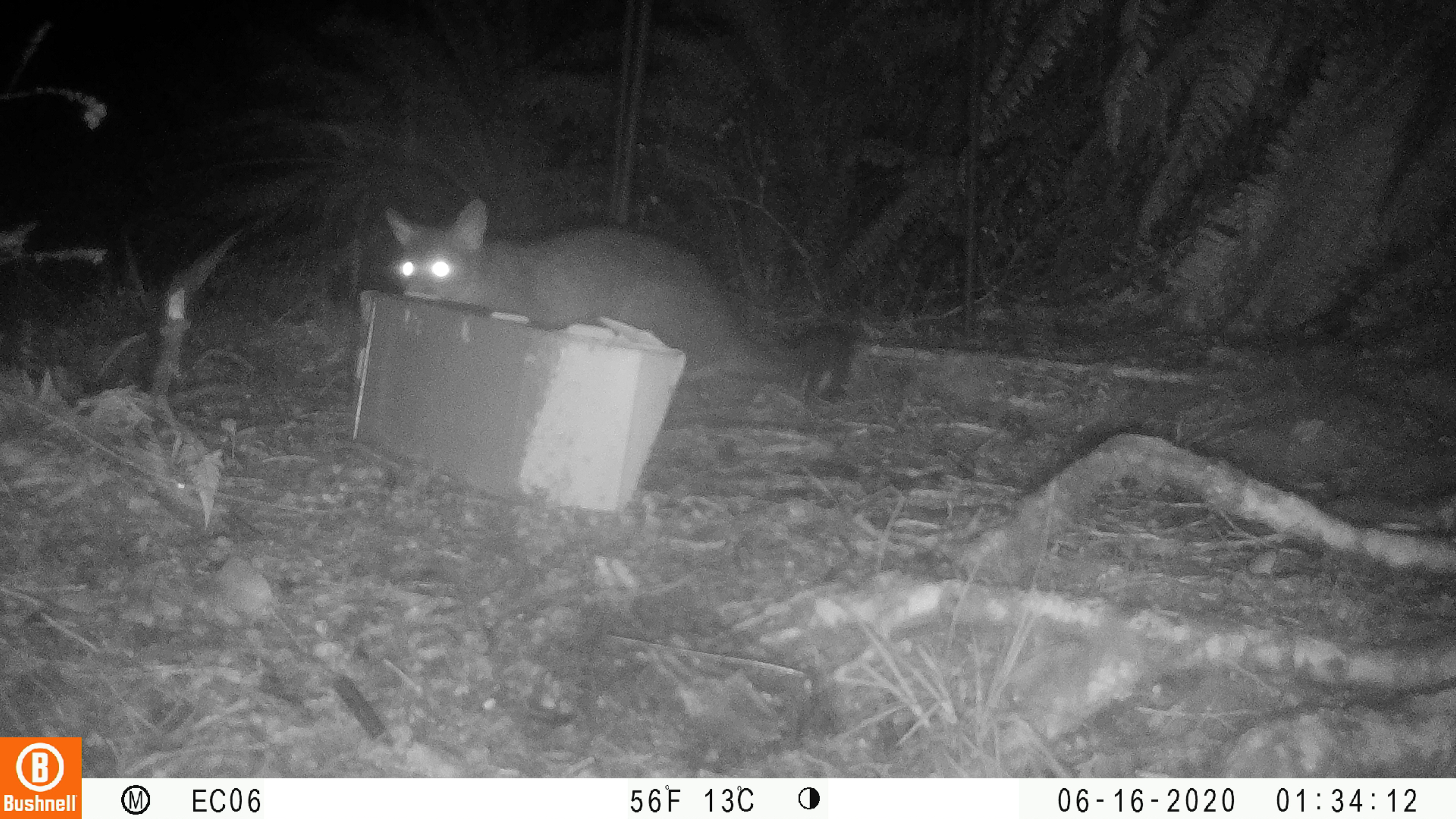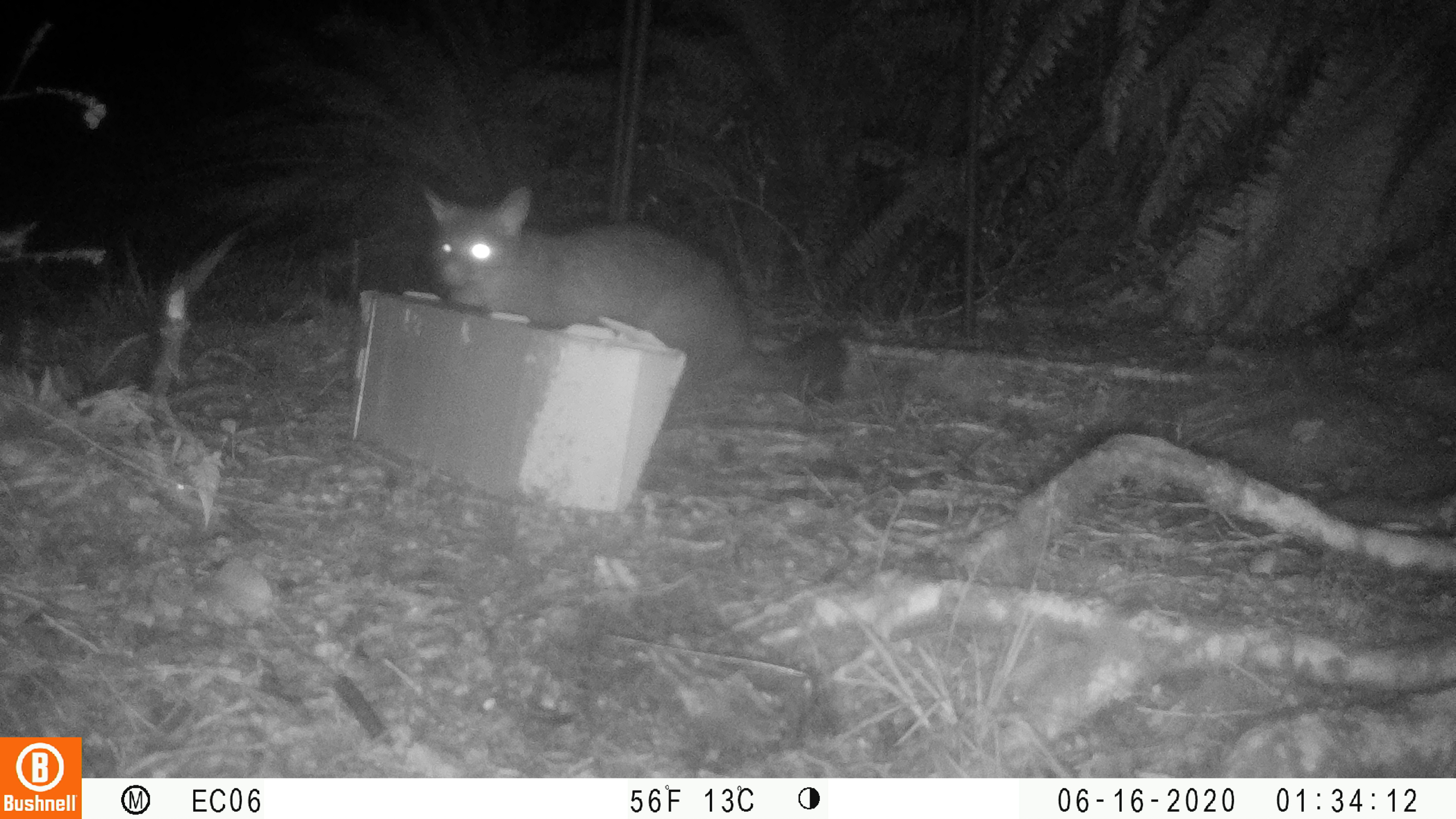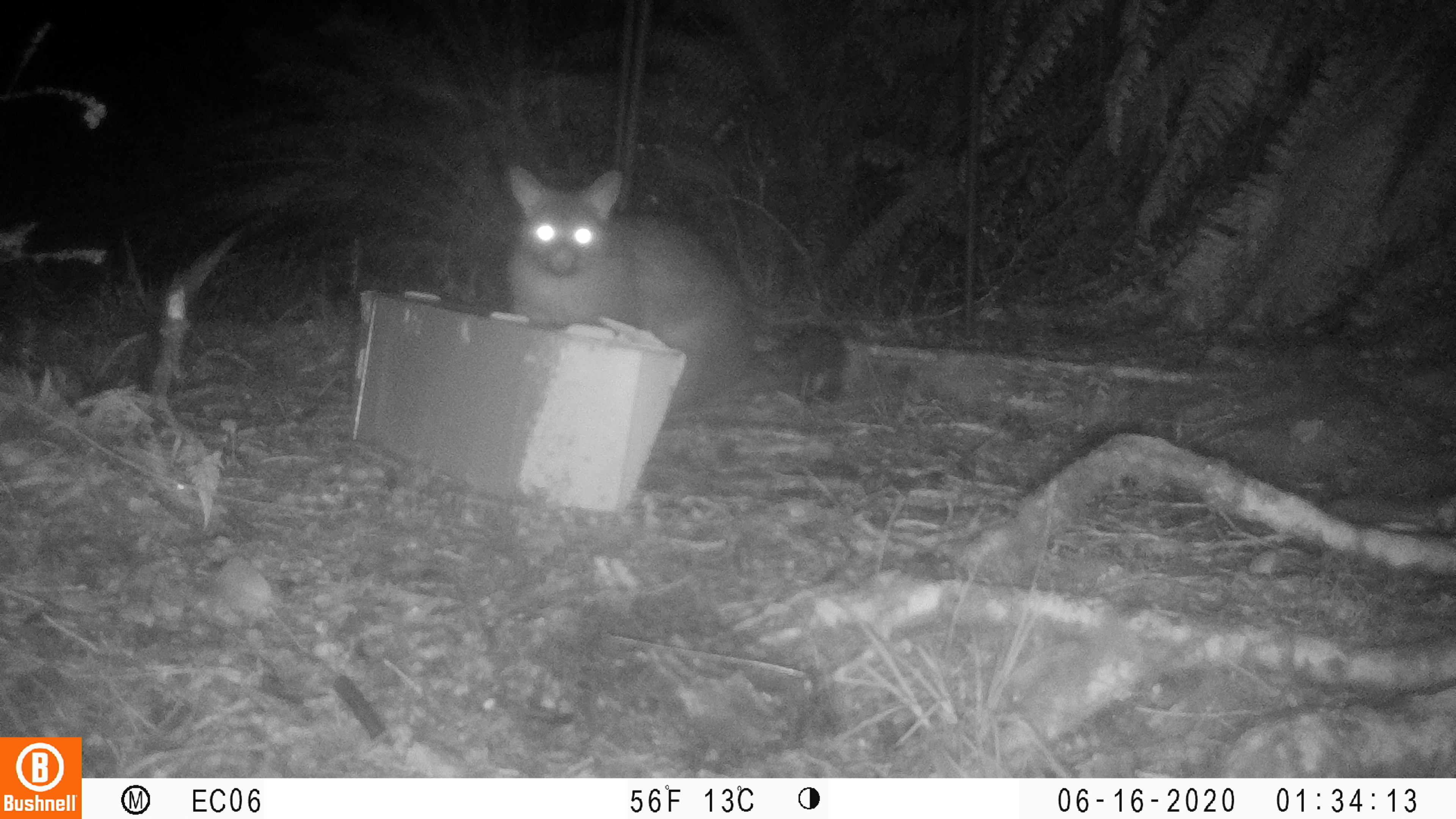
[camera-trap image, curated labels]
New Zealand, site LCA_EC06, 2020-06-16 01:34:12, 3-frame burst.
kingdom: Animalia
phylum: Chordata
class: Mammalia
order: Diprotodontia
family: Phalangeridae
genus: Trichosurus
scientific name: Trichosurus vulpecula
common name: common brushtail possum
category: possum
Possum (common brushtail possum) (Trichosurus vulpecula).